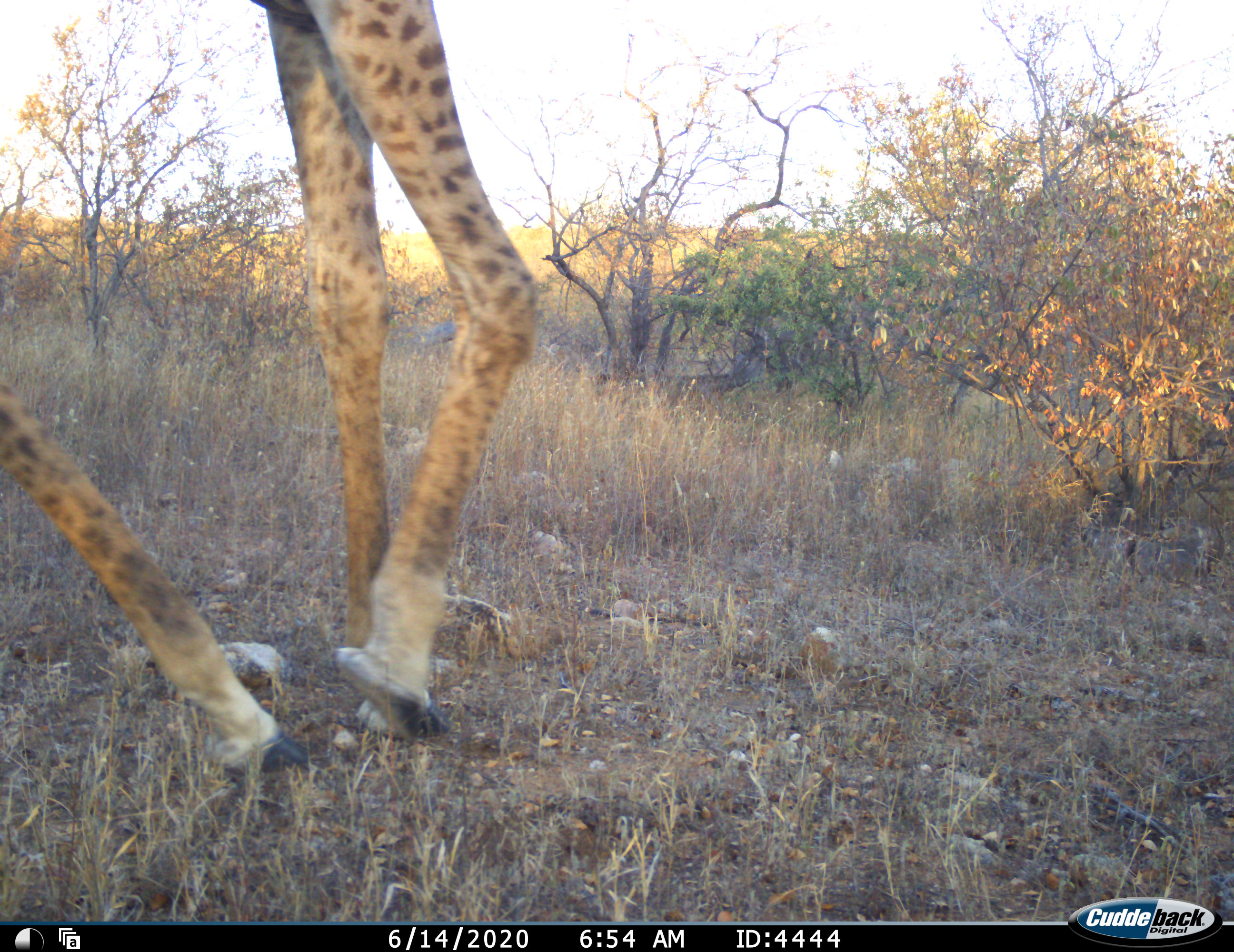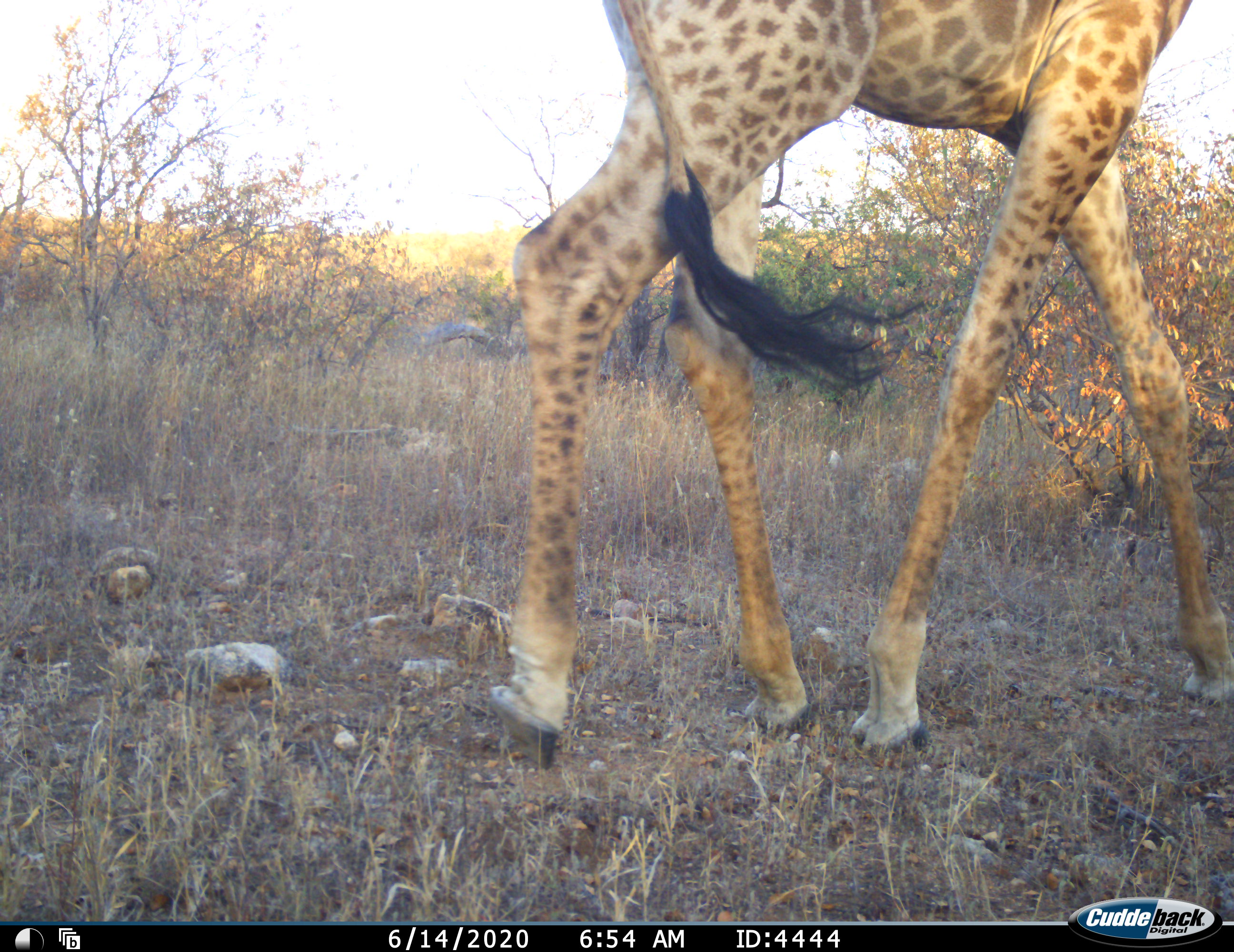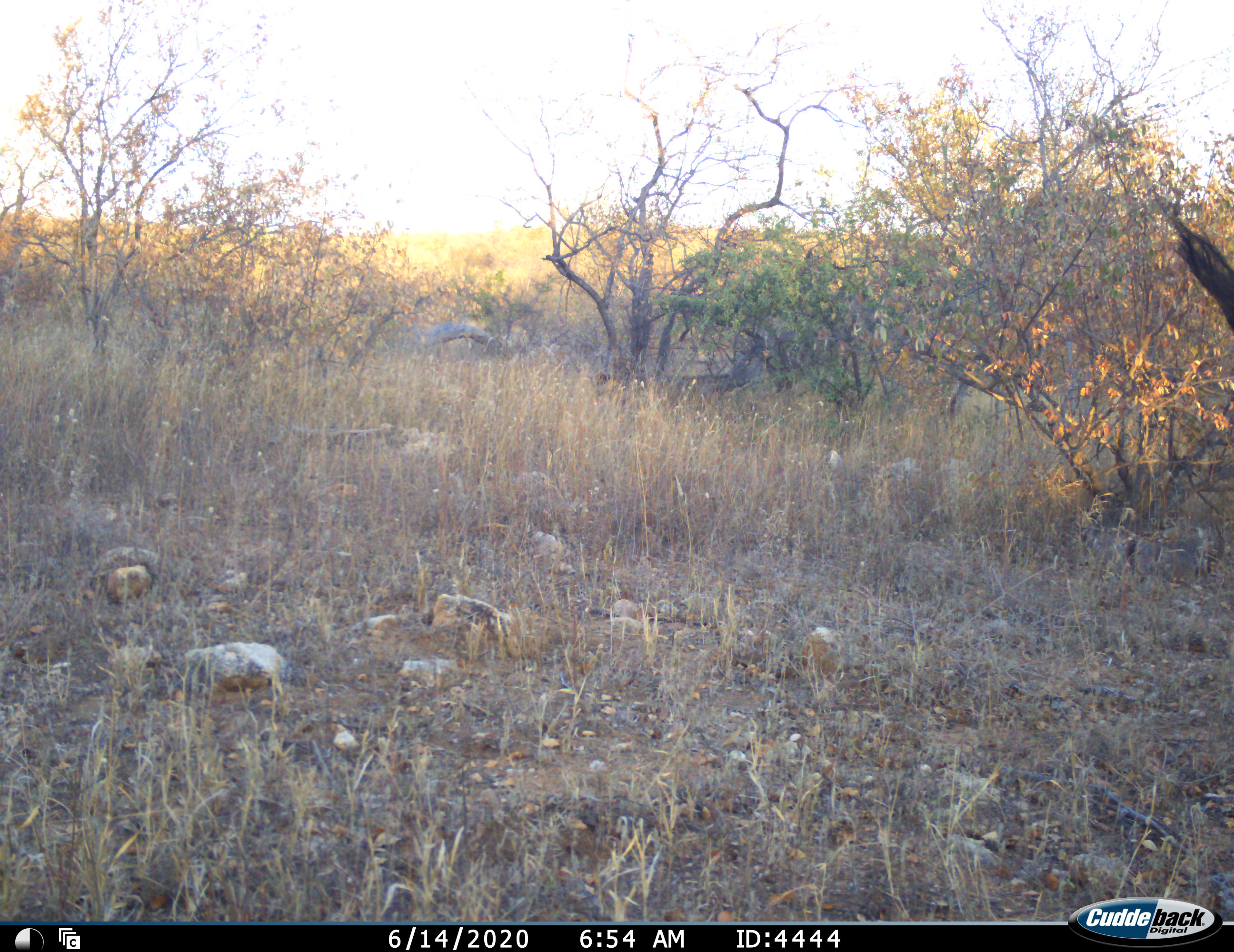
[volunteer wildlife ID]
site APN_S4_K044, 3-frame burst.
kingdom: Animalia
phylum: Chordata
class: Mammalia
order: Artiodactyla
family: Giraffidae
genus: Giraffa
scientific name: Giraffa camelopardalis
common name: giraffe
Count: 1.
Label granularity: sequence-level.